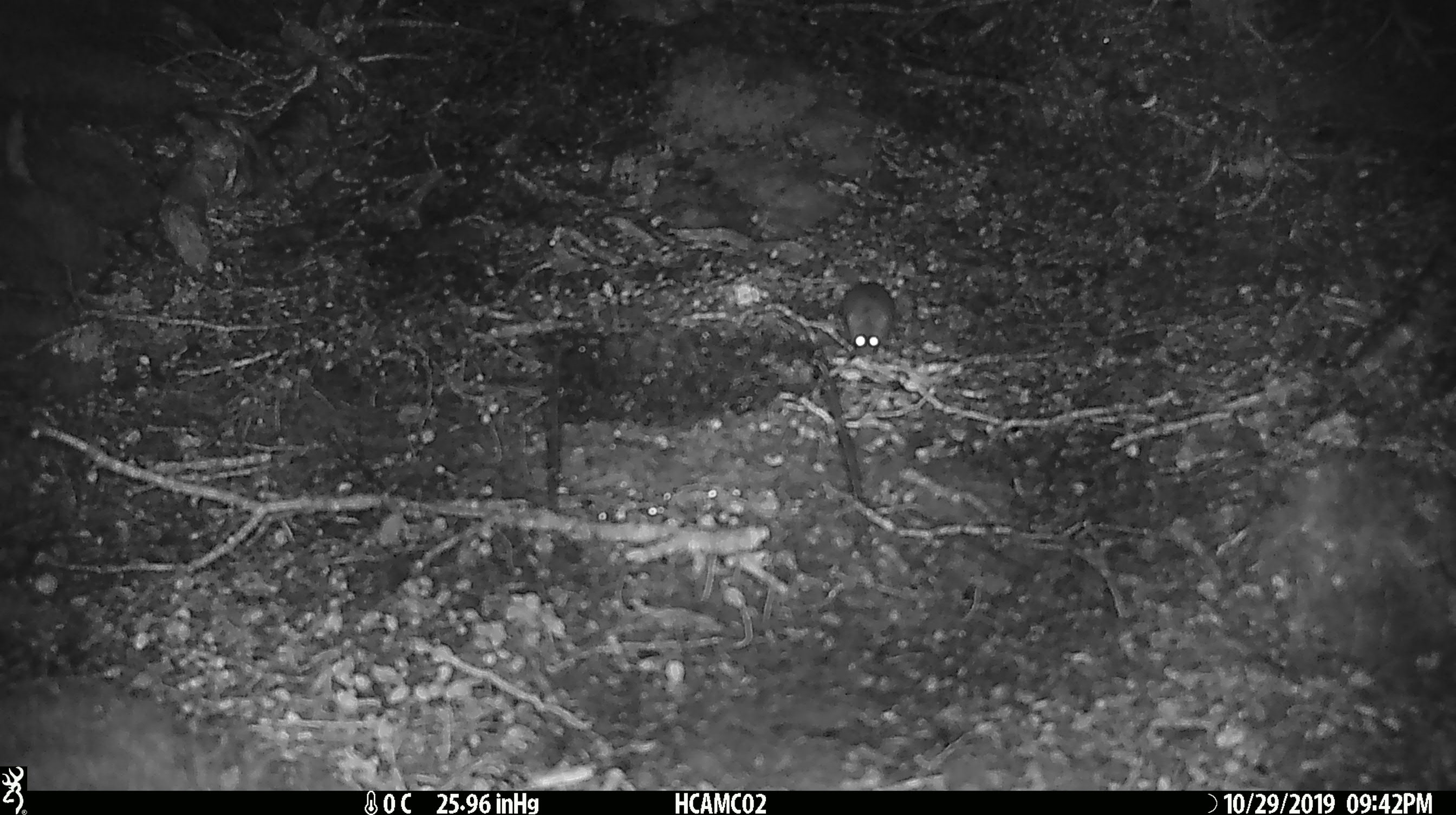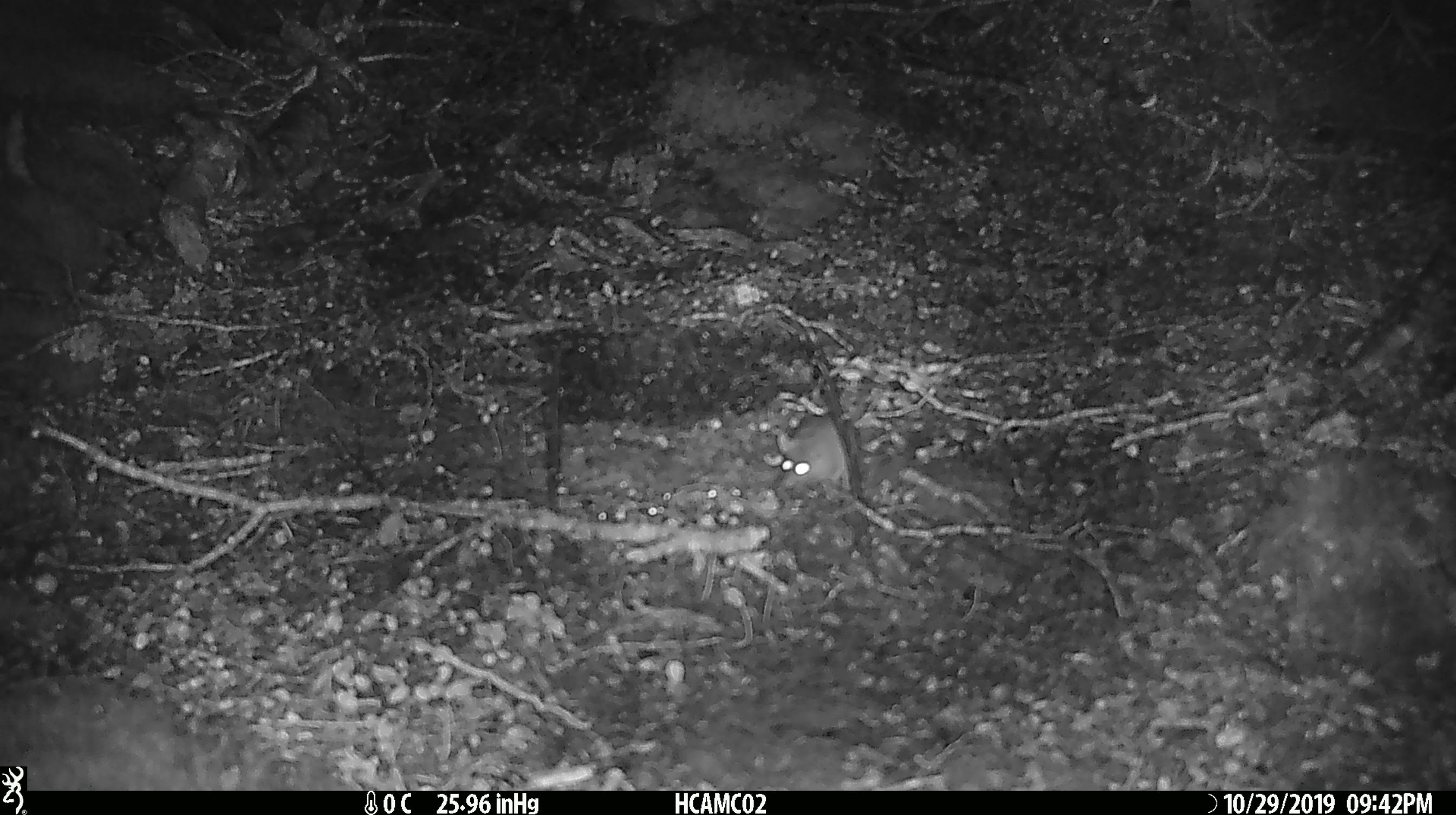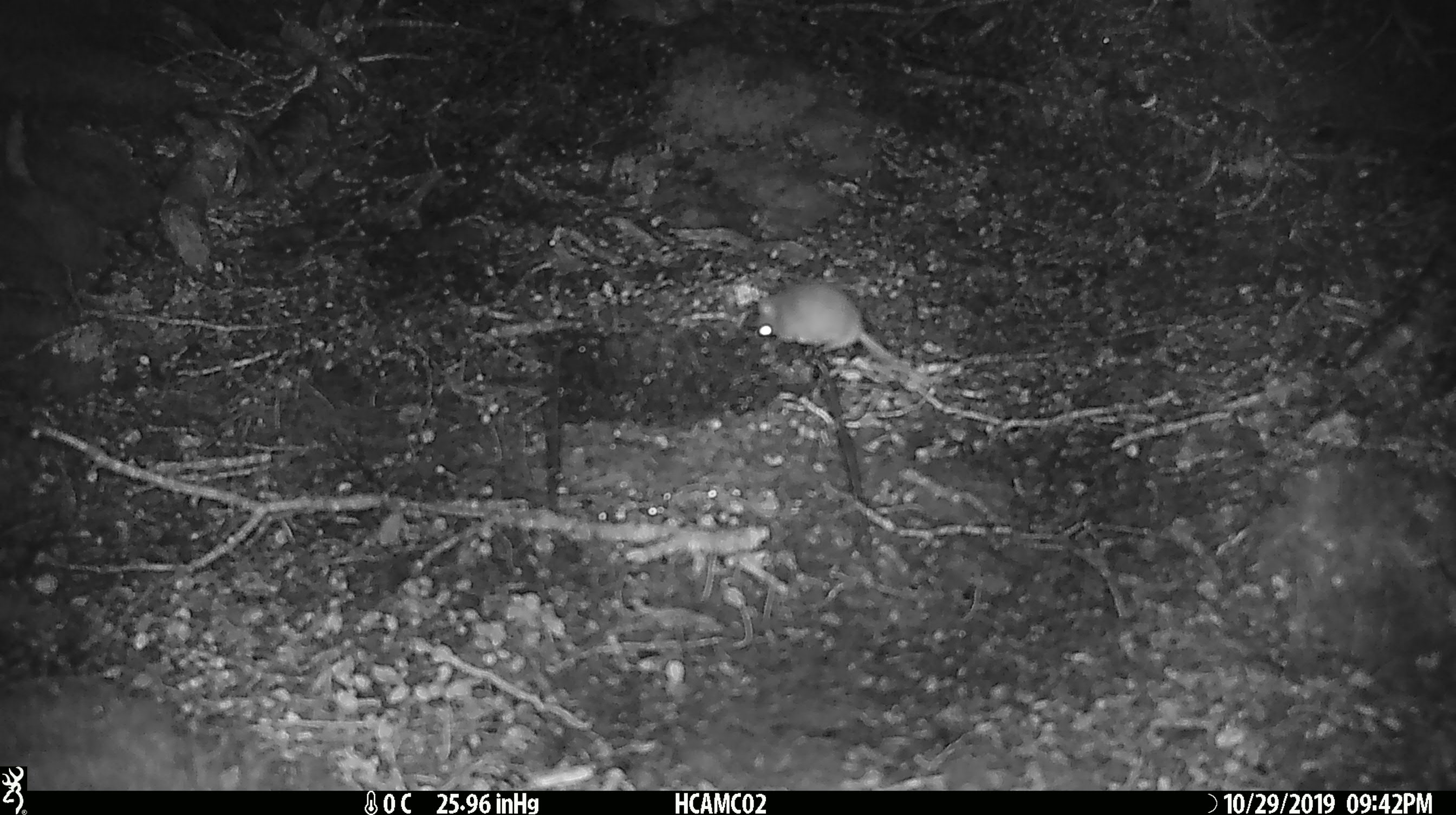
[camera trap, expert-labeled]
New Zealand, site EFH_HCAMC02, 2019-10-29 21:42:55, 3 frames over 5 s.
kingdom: Animalia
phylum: Chordata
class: Mammalia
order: Rodentia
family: Muridae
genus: Mus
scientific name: Mus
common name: mouse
Mouse (Mus).